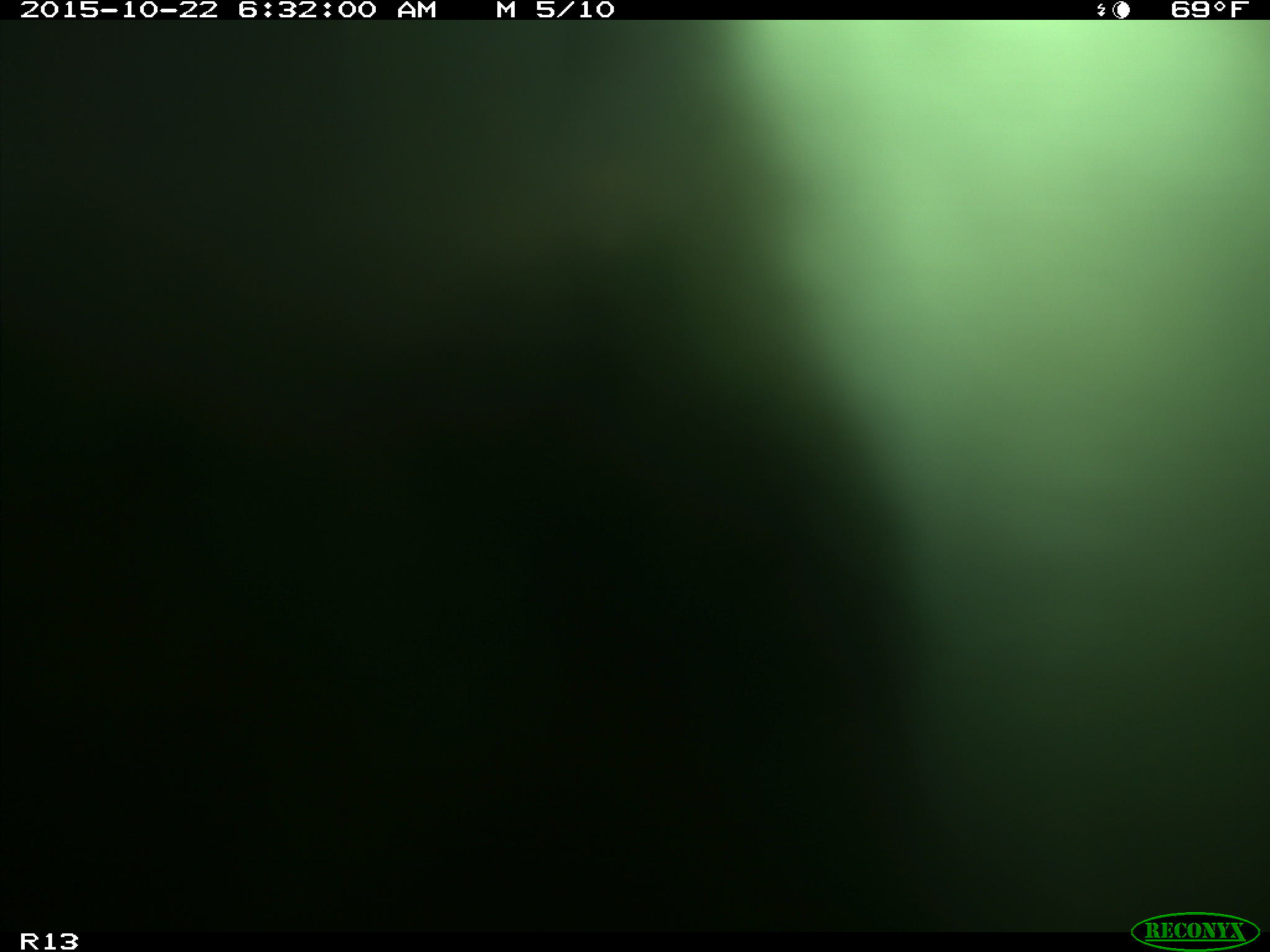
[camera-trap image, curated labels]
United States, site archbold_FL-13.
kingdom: Animalia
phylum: Chordata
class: Mammalia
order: Artiodactyla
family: Bovidae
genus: Bos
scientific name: Bos taurus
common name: domestic cow